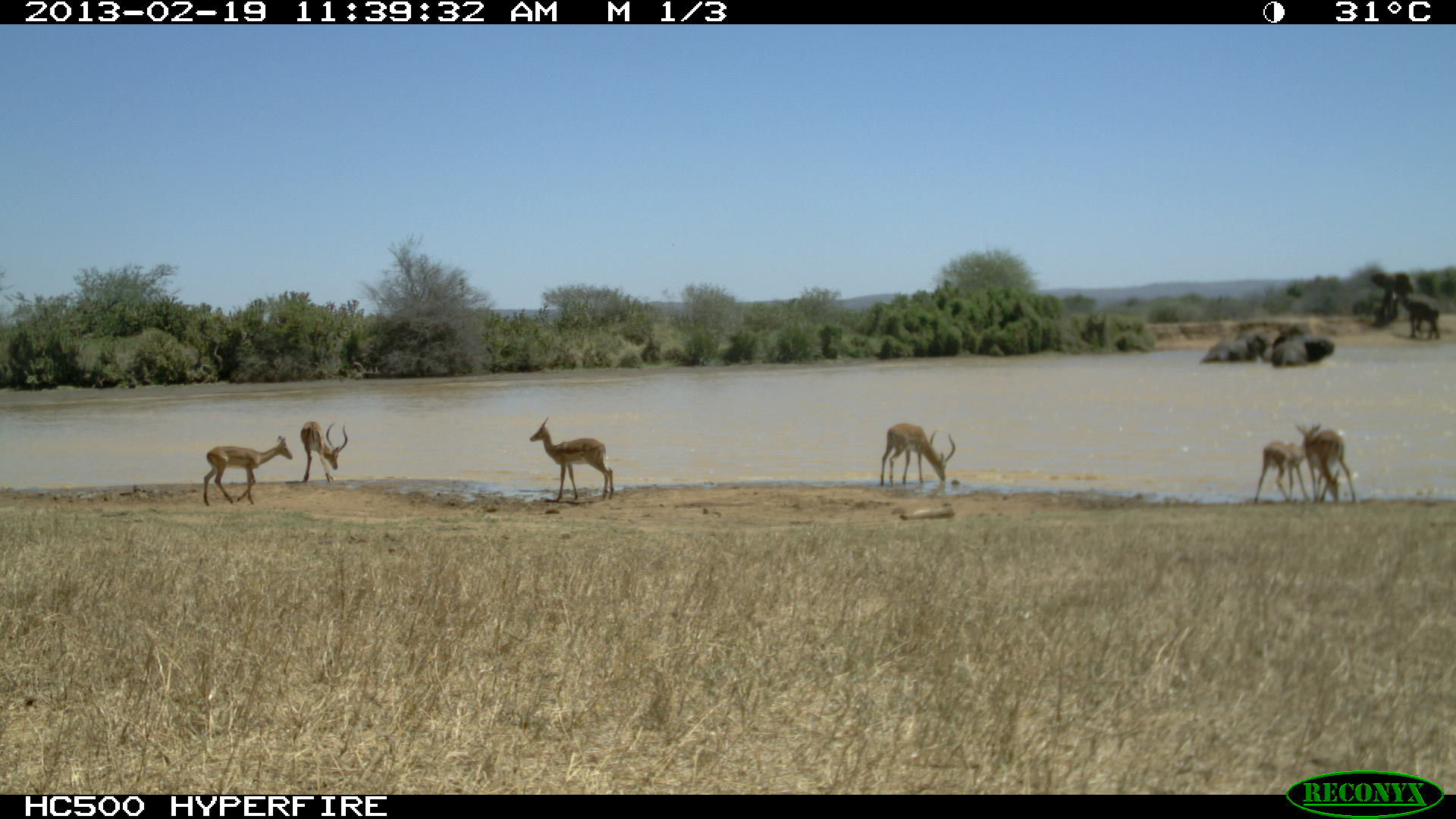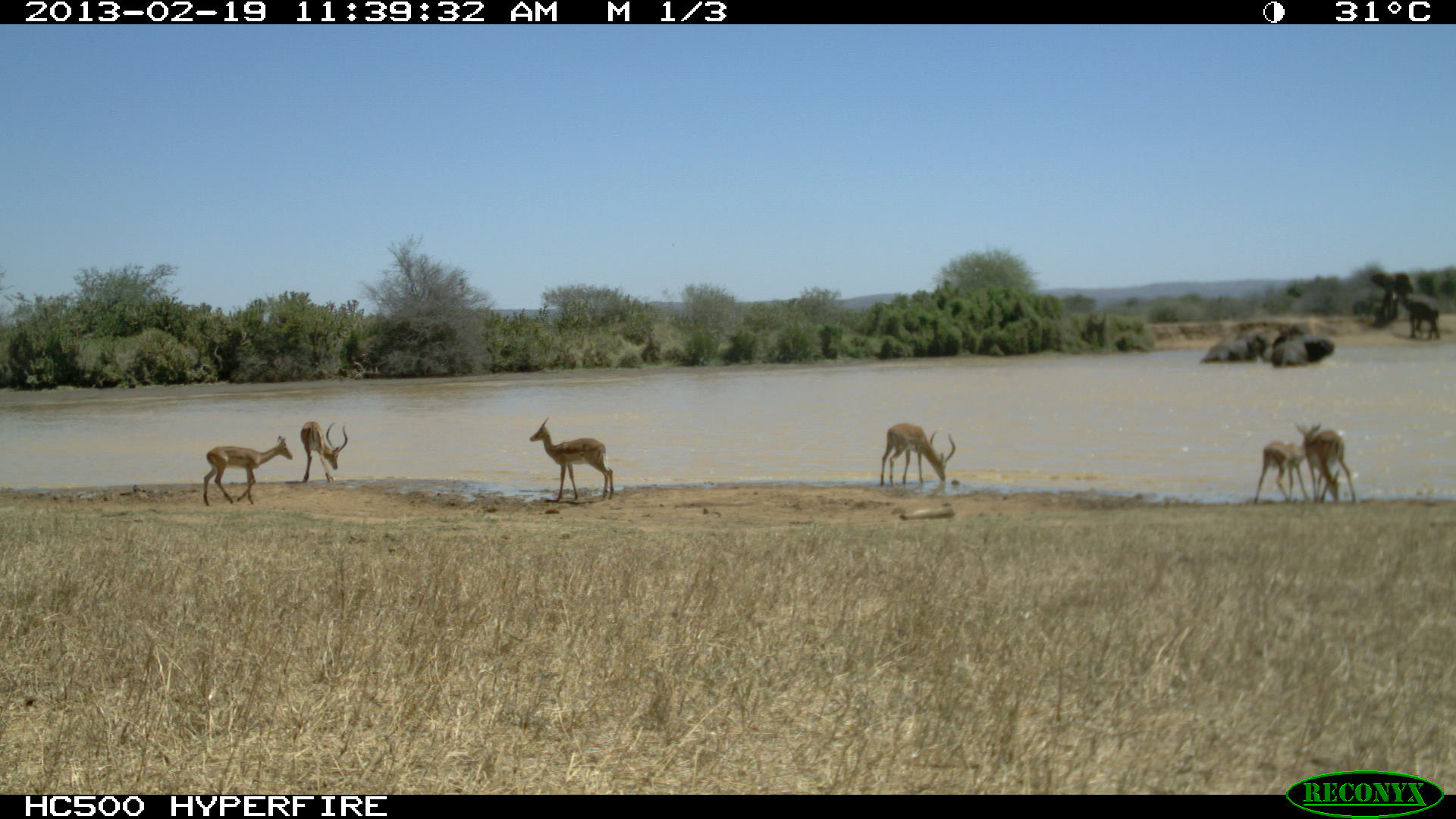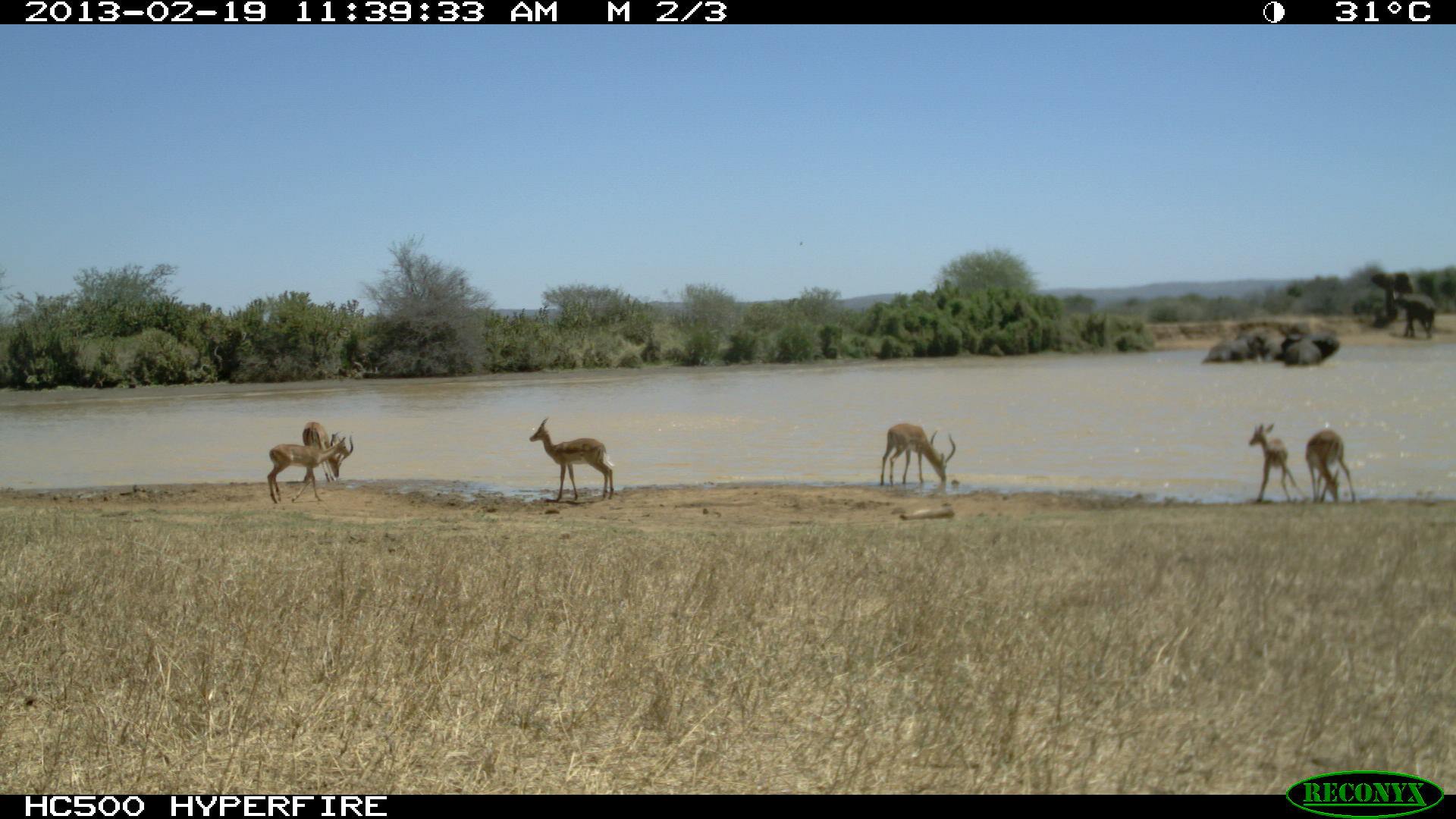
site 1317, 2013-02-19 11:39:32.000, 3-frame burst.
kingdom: Animalia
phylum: Chordata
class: Mammalia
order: Artiodactyla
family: Bovidae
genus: Aepyceros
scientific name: Aepyceros melampus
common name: impala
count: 5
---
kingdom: Animalia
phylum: Chordata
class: Mammalia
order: Proboscidea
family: Elephantidae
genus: Loxodonta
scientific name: Loxodonta africana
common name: african bush elephant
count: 7